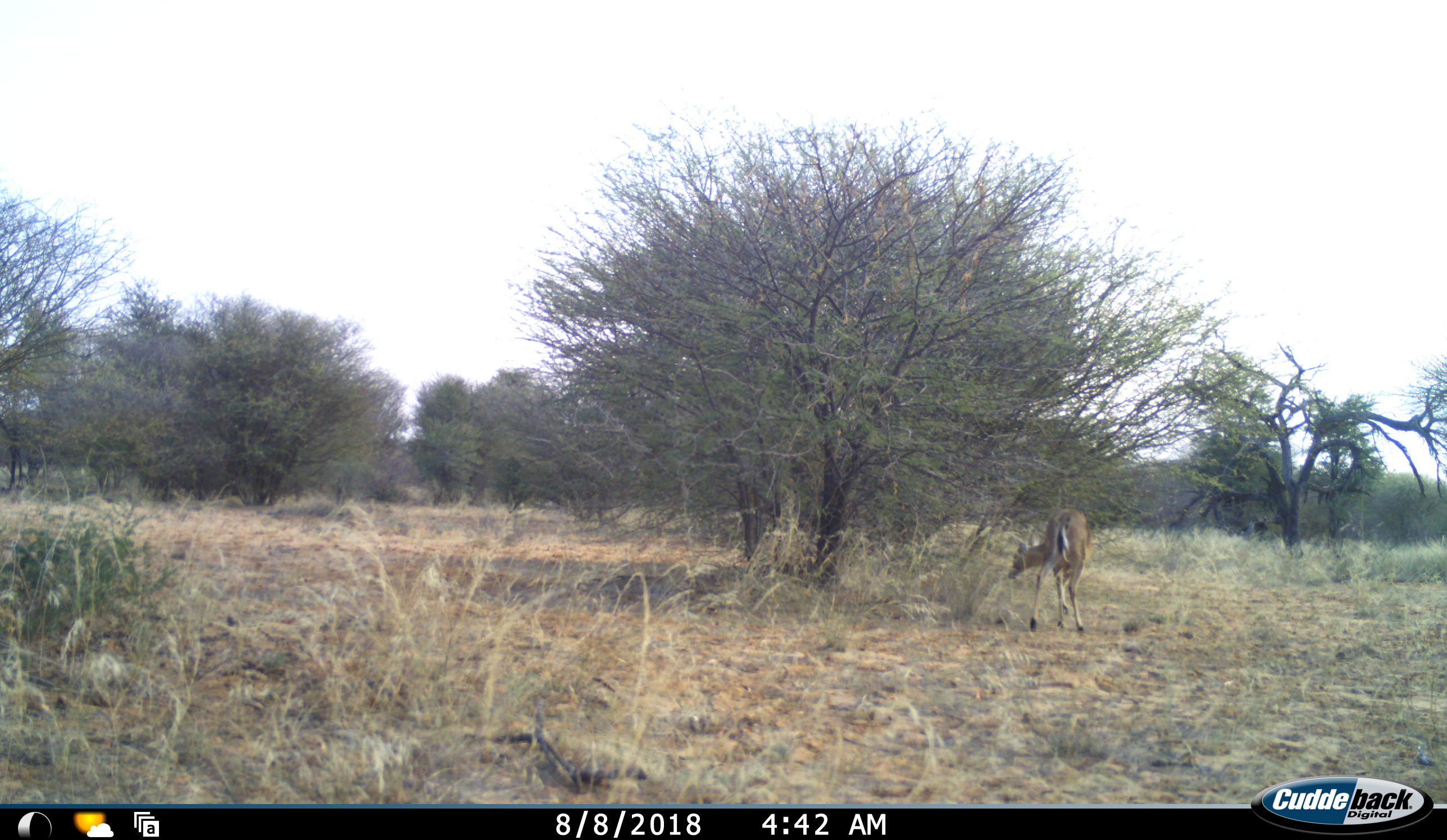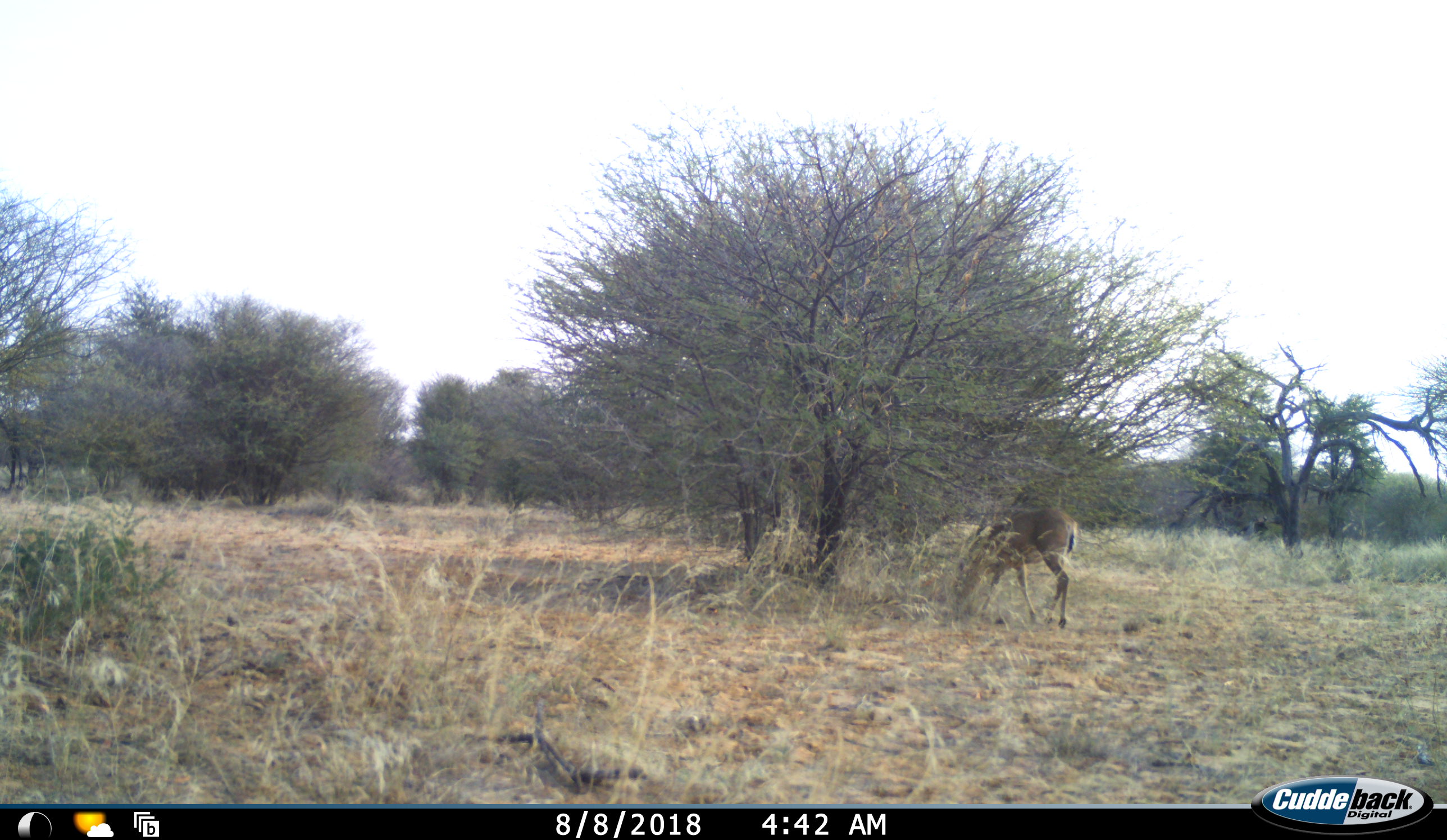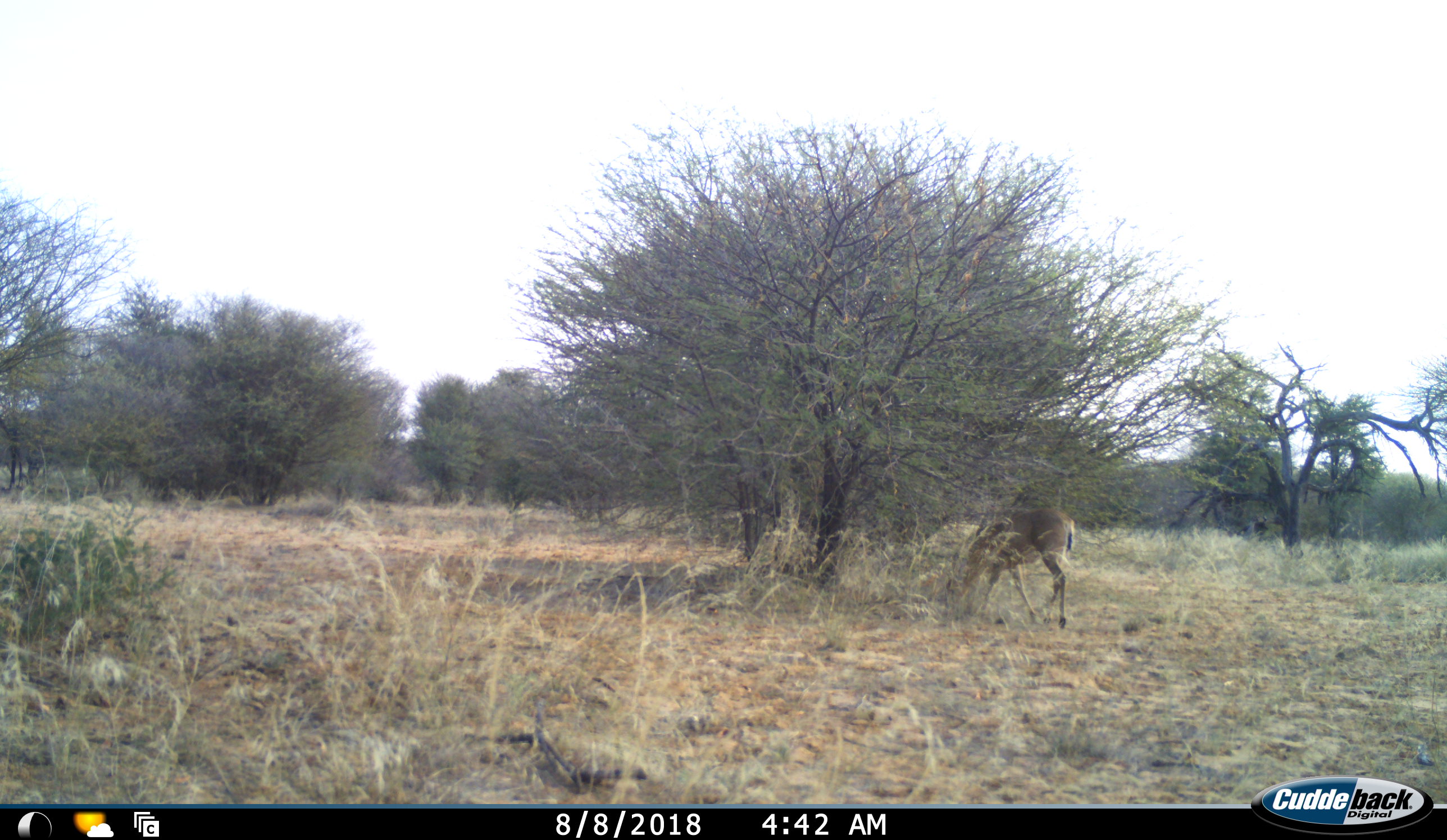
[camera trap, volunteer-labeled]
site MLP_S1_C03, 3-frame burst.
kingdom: Animalia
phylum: Chordata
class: Mammalia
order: Artiodactyla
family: Bovidae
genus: Sylvicapra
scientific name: Sylvicapra grimmia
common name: common duiker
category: duikercommongrey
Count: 1.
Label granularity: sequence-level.